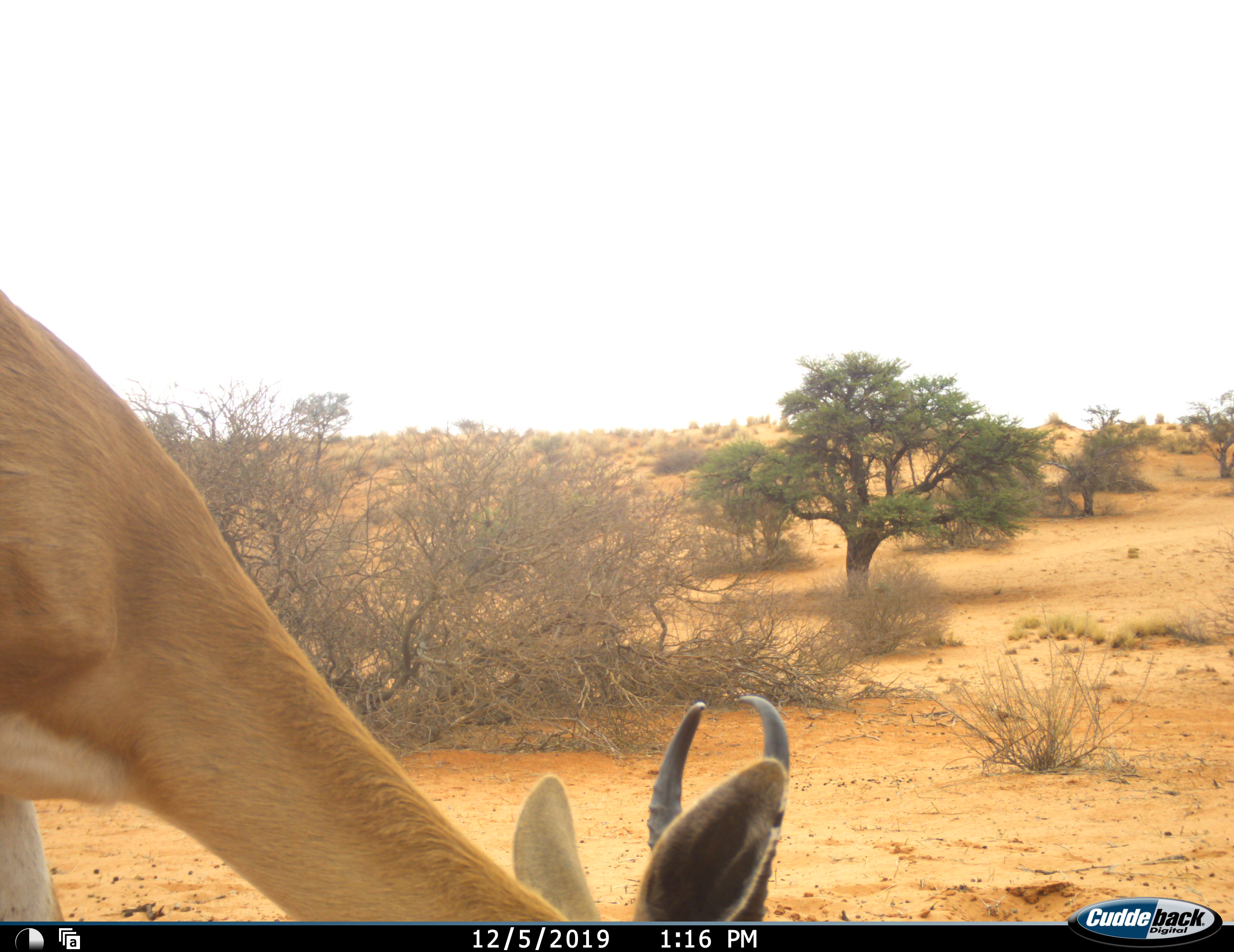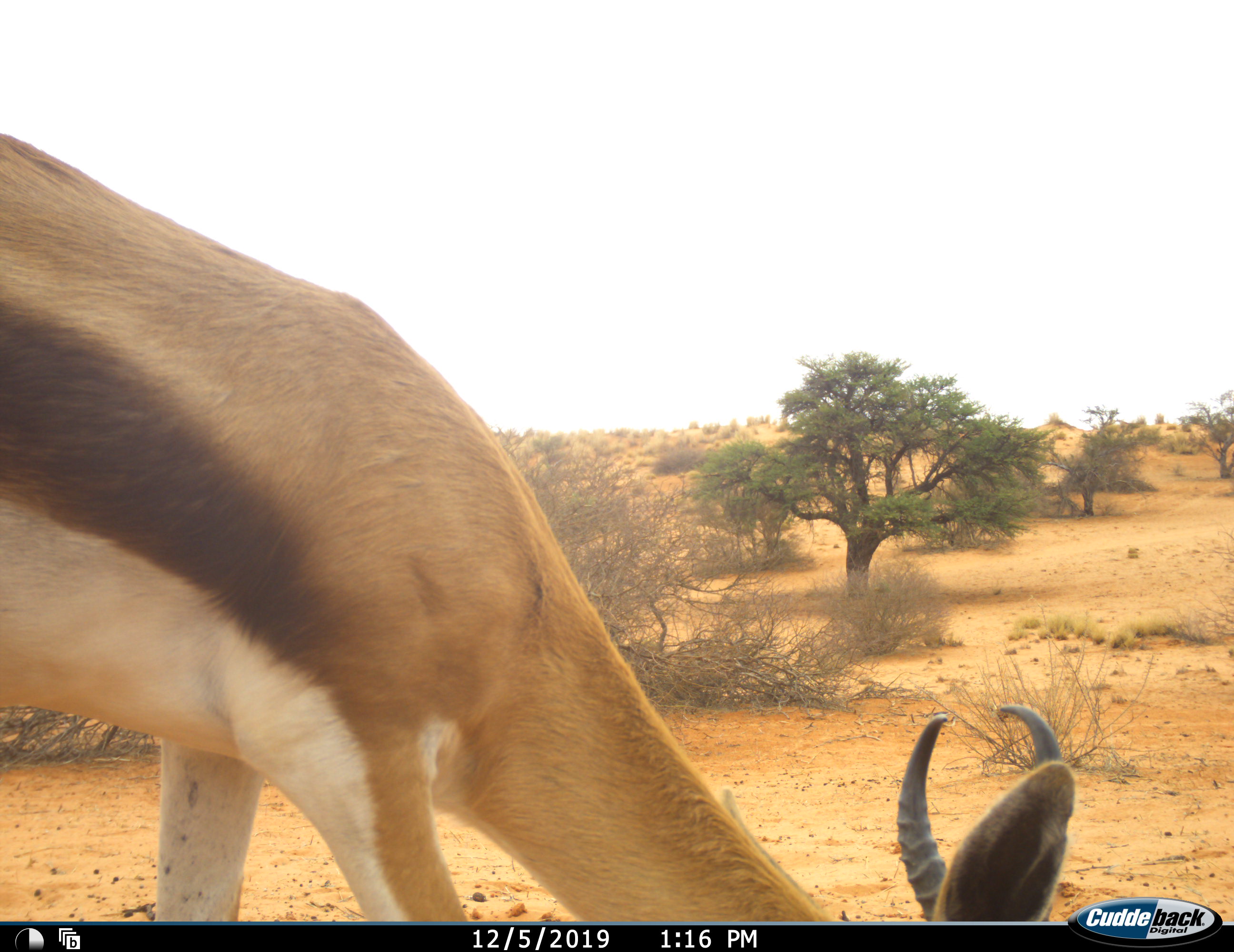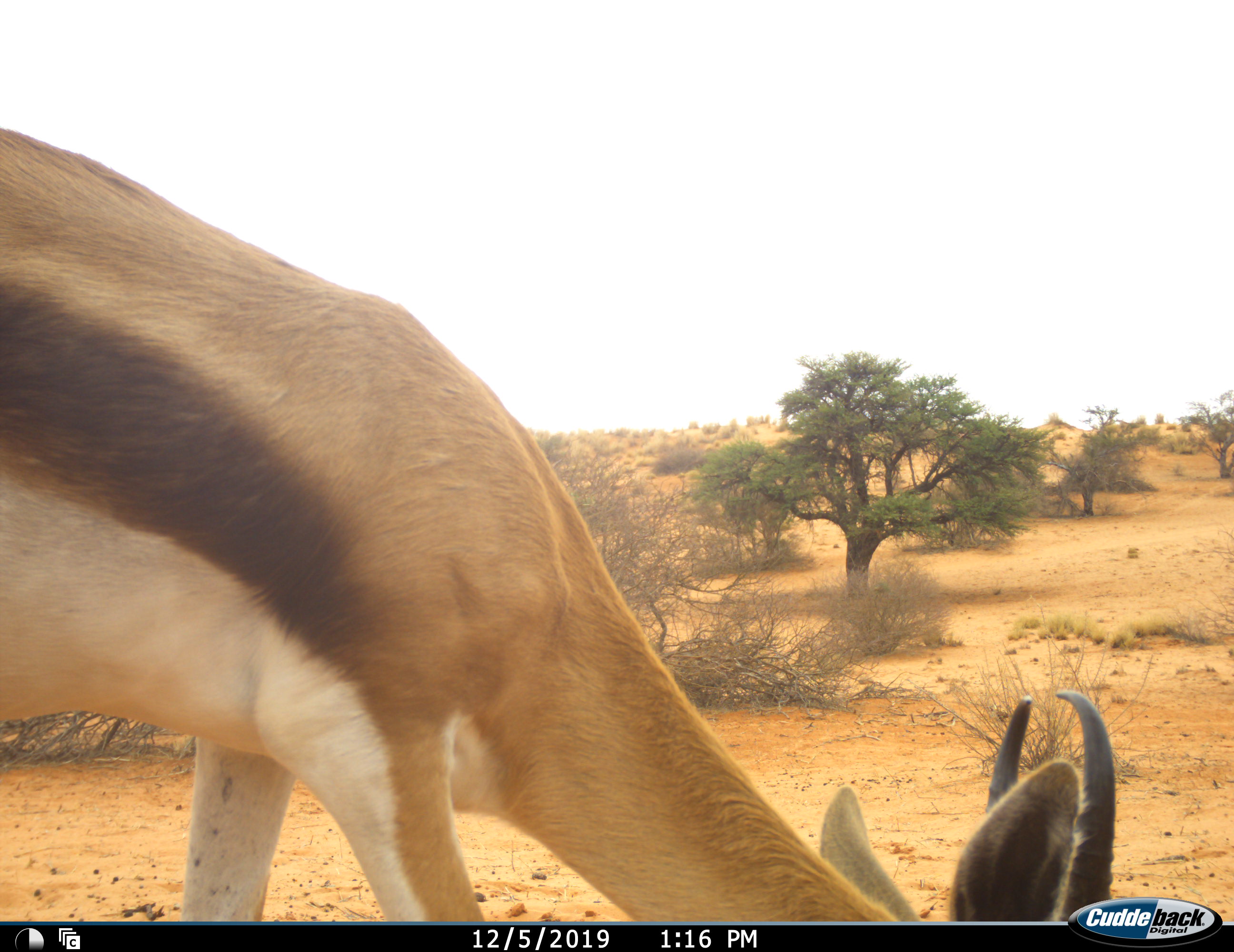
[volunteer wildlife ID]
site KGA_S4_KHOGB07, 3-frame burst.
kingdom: Animalia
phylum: Chordata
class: Mammalia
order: Artiodactyla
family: Bovidae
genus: Antidorcas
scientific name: Antidorcas marsupialis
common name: springbok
Springbok (Antidorcas marsupialis), count 1. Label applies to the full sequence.